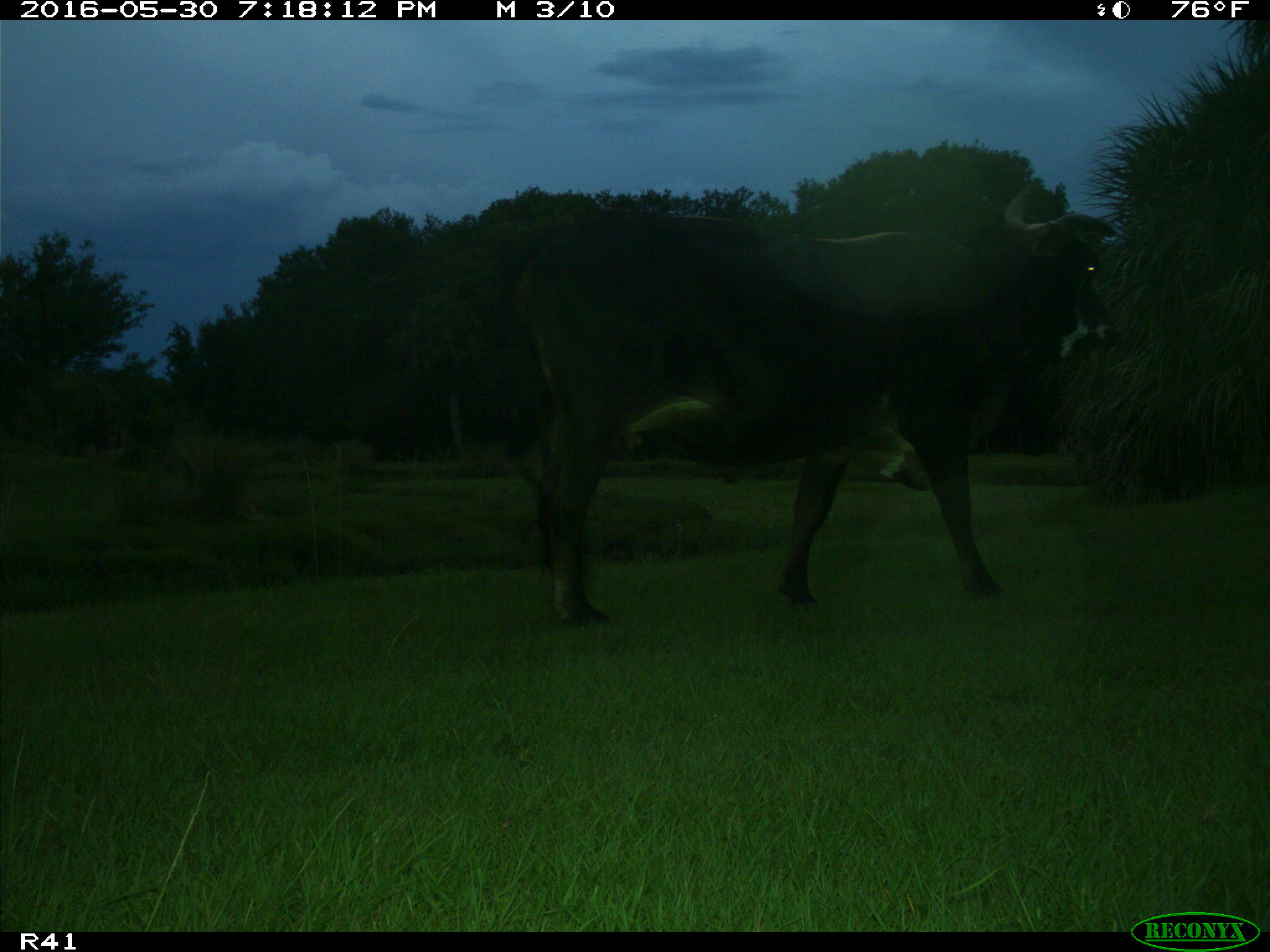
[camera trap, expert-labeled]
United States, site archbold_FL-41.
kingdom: Animalia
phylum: Chordata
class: Mammalia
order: Artiodactyla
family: Bovidae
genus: Bos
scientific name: Bos taurus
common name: domestic cow